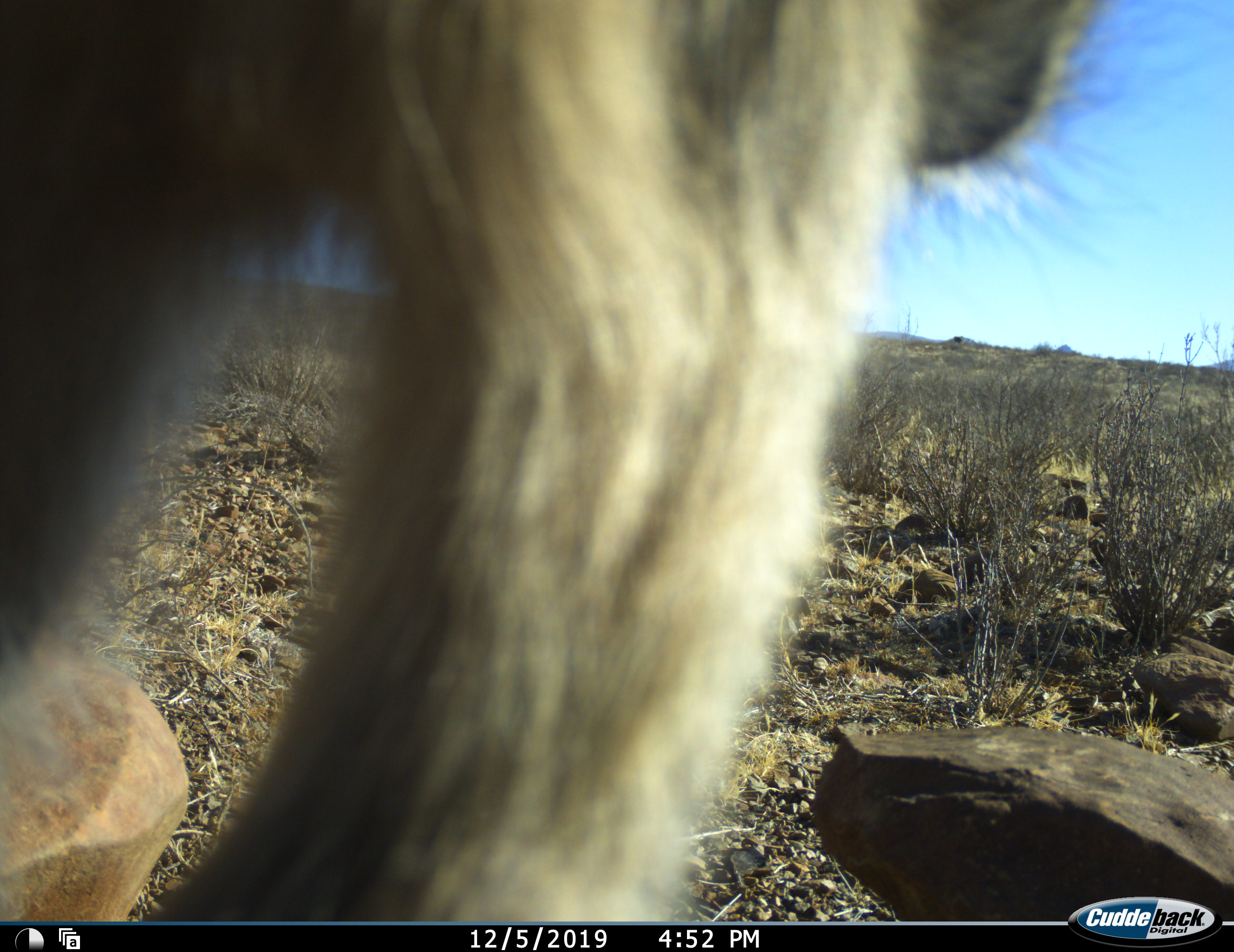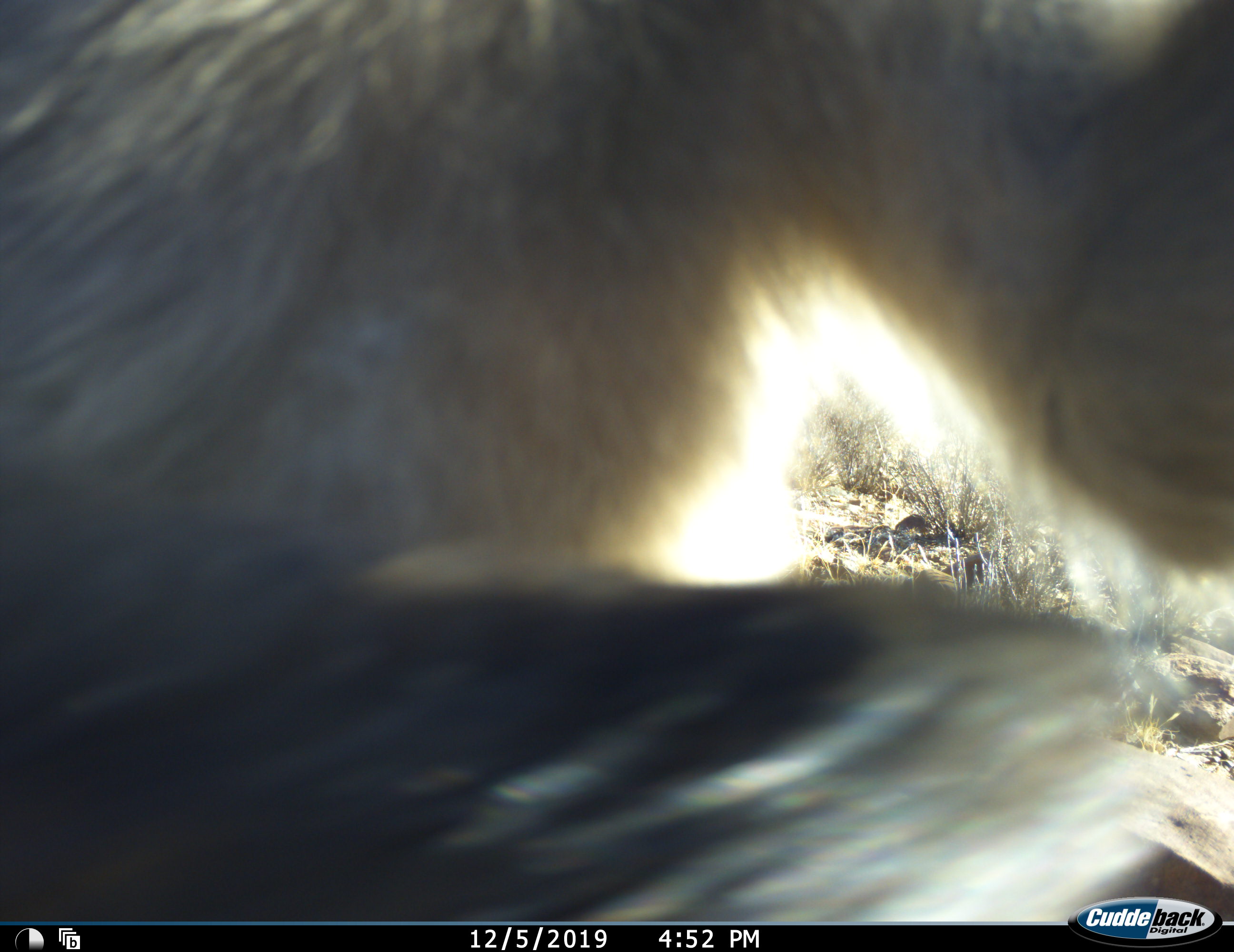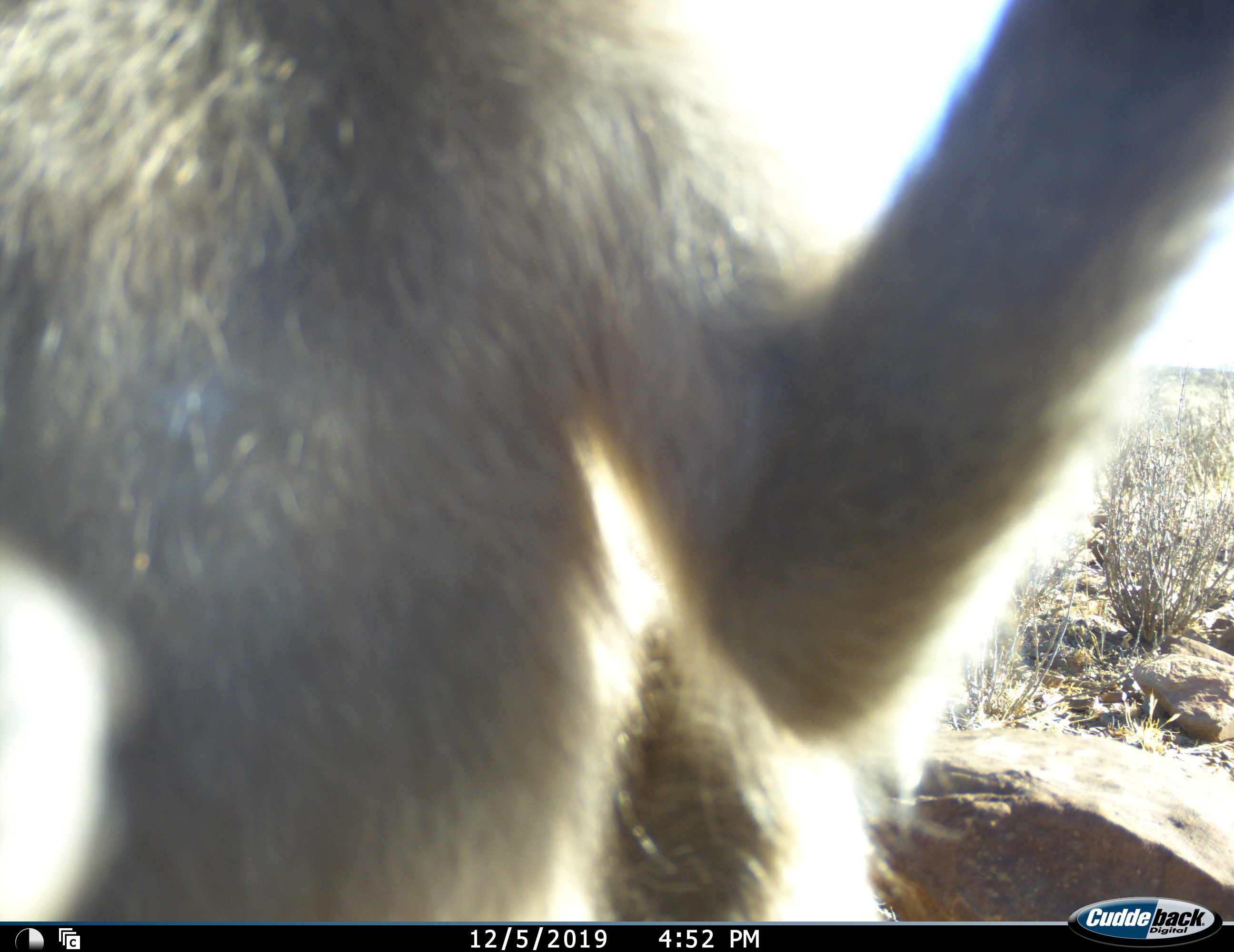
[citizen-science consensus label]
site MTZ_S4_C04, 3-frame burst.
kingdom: Animalia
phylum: Chordata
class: Mammalia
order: Primates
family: Cercopithecidae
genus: Chlorocebus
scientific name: Chlorocebus pygerythrus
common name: vervet monkey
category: monkeyvervet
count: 1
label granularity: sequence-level